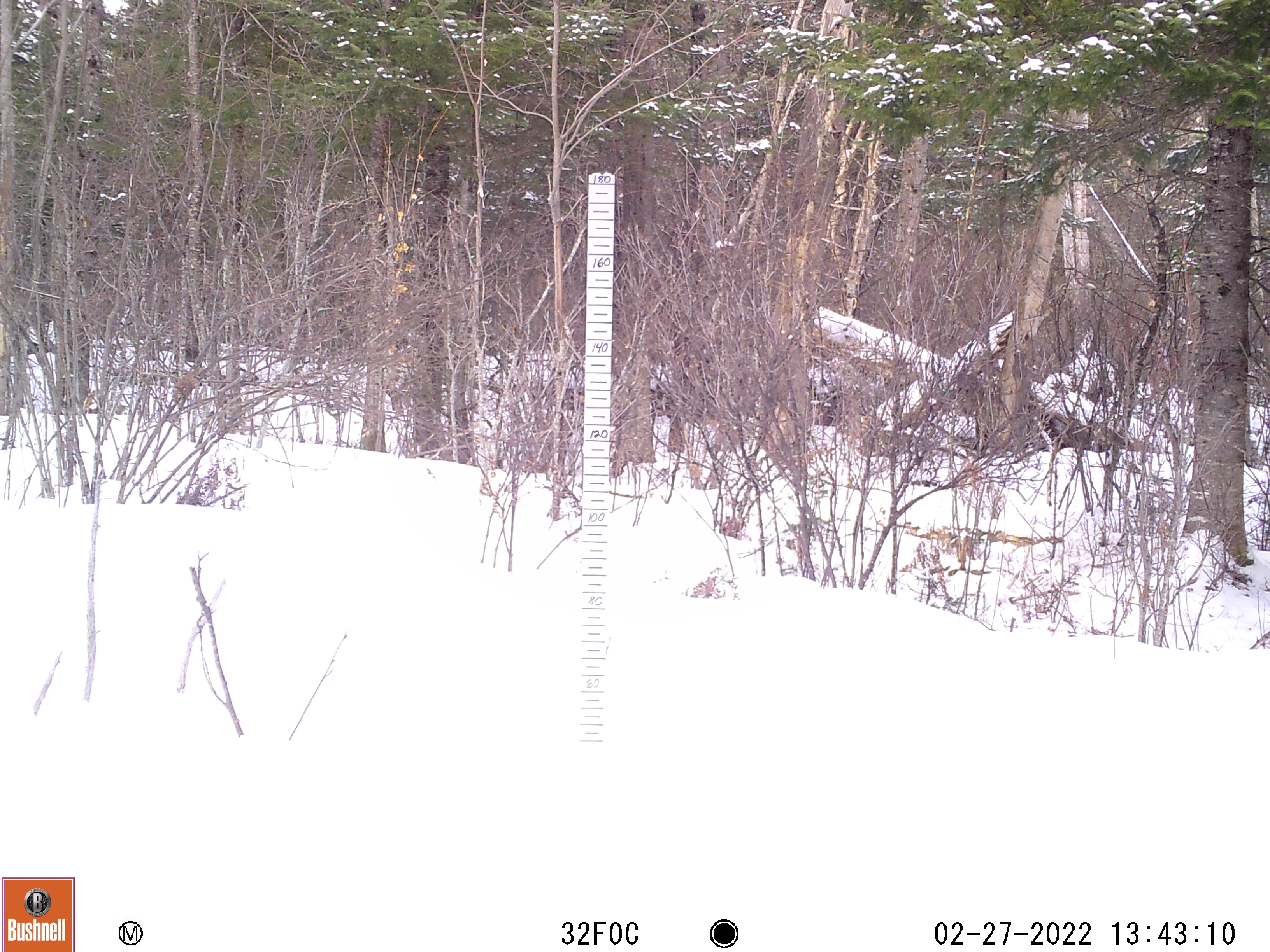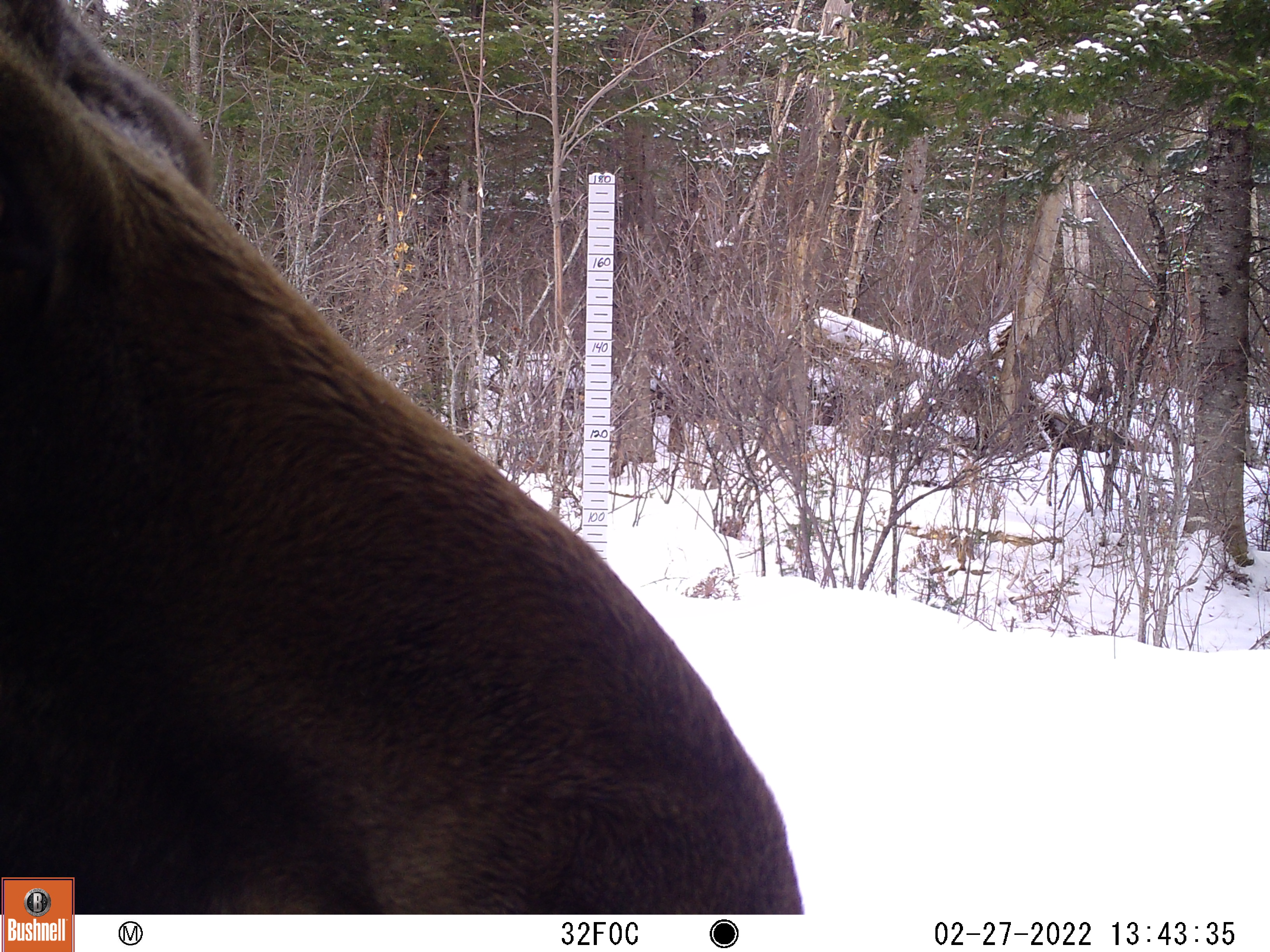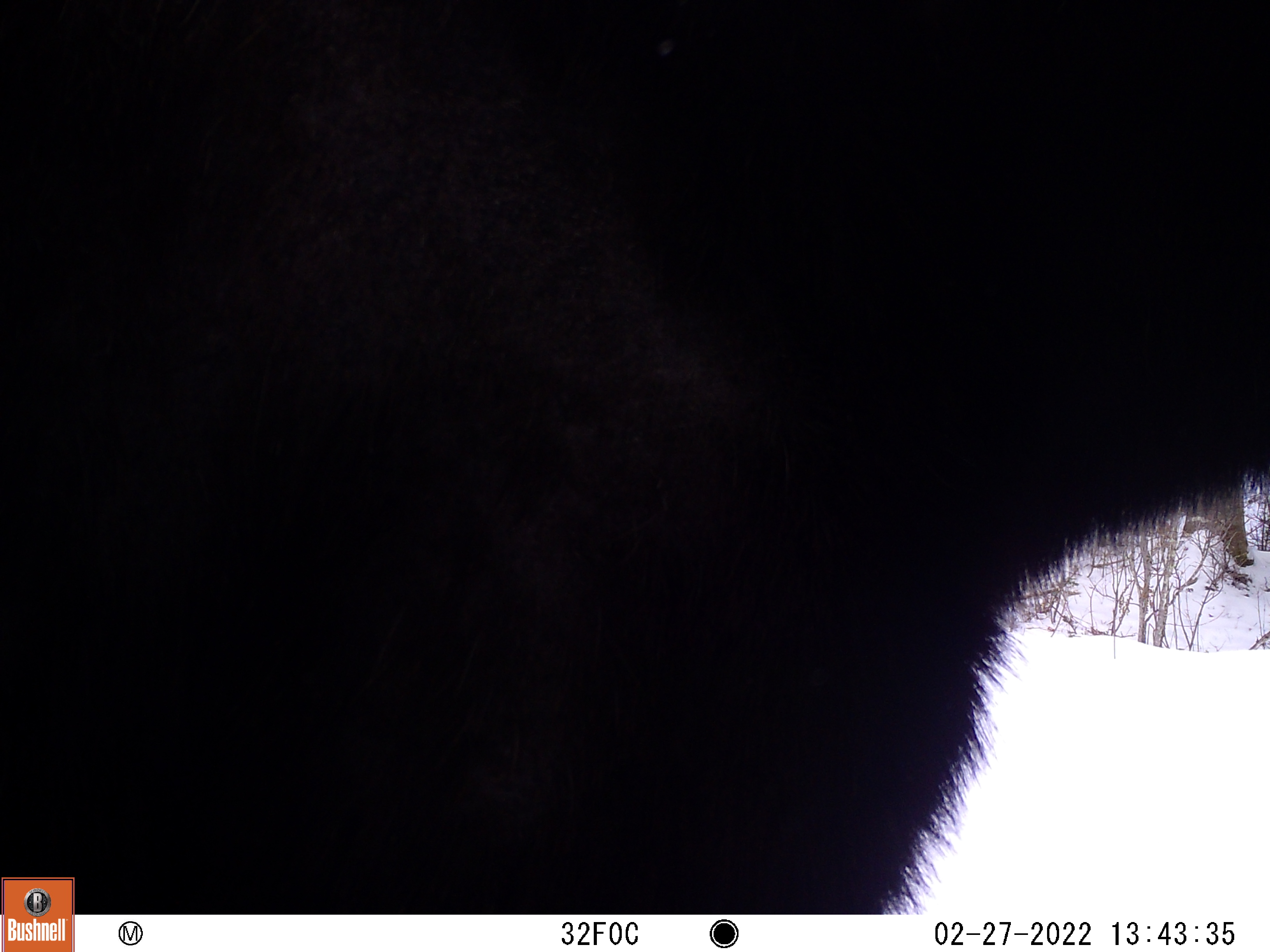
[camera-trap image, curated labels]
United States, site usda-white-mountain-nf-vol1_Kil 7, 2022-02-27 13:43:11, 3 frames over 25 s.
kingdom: Animalia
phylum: Chordata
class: Mammalia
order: Artiodactyla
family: Cervidae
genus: Alces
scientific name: Alces alces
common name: moose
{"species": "moose (Alces alces)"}